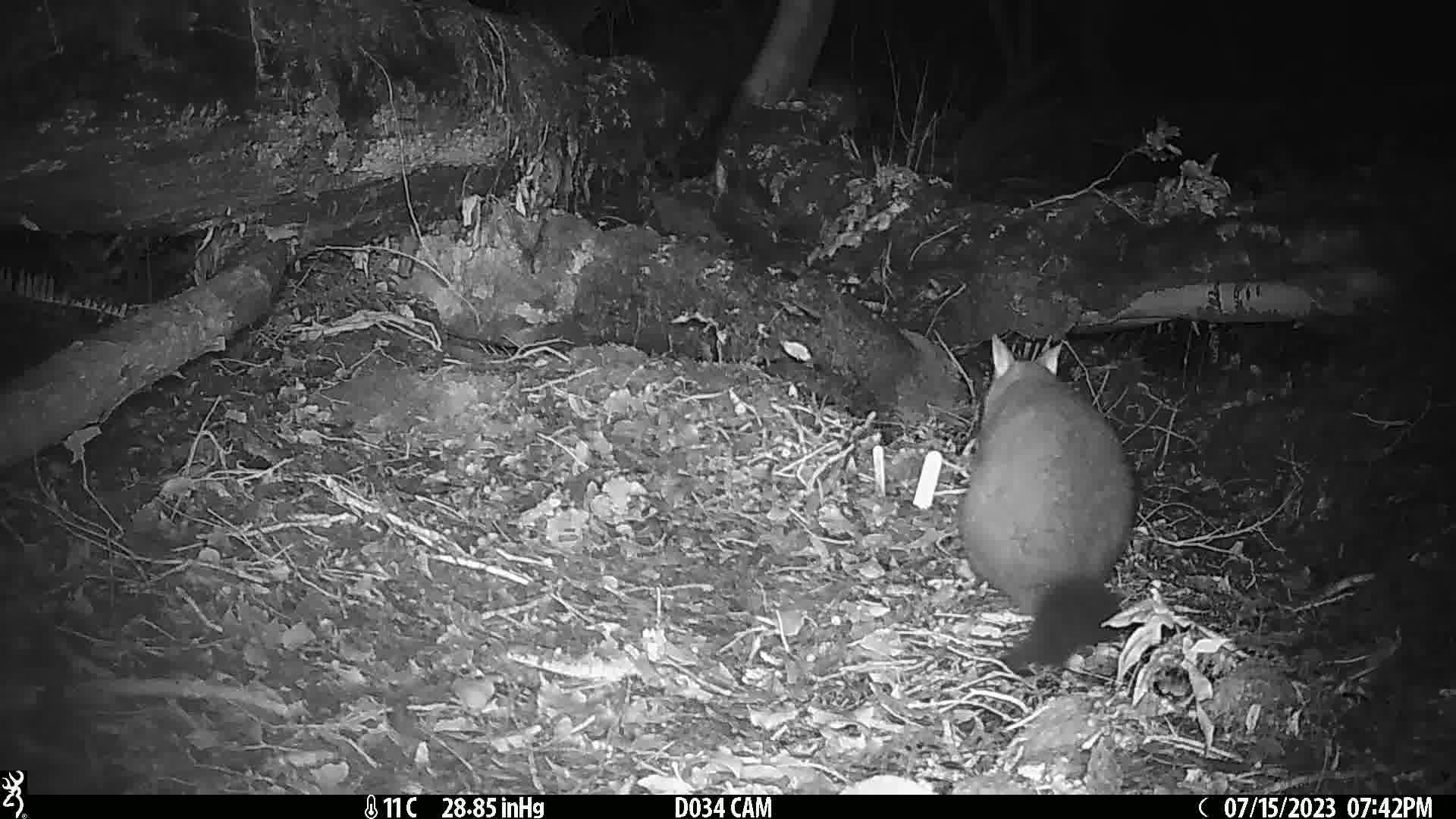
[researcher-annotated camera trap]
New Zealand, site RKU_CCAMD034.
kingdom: Animalia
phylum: Chordata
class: Mammalia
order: Diprotodontia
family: Phalangeridae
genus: Trichosurus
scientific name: Trichosurus vulpecula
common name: common brushtail possum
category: possum